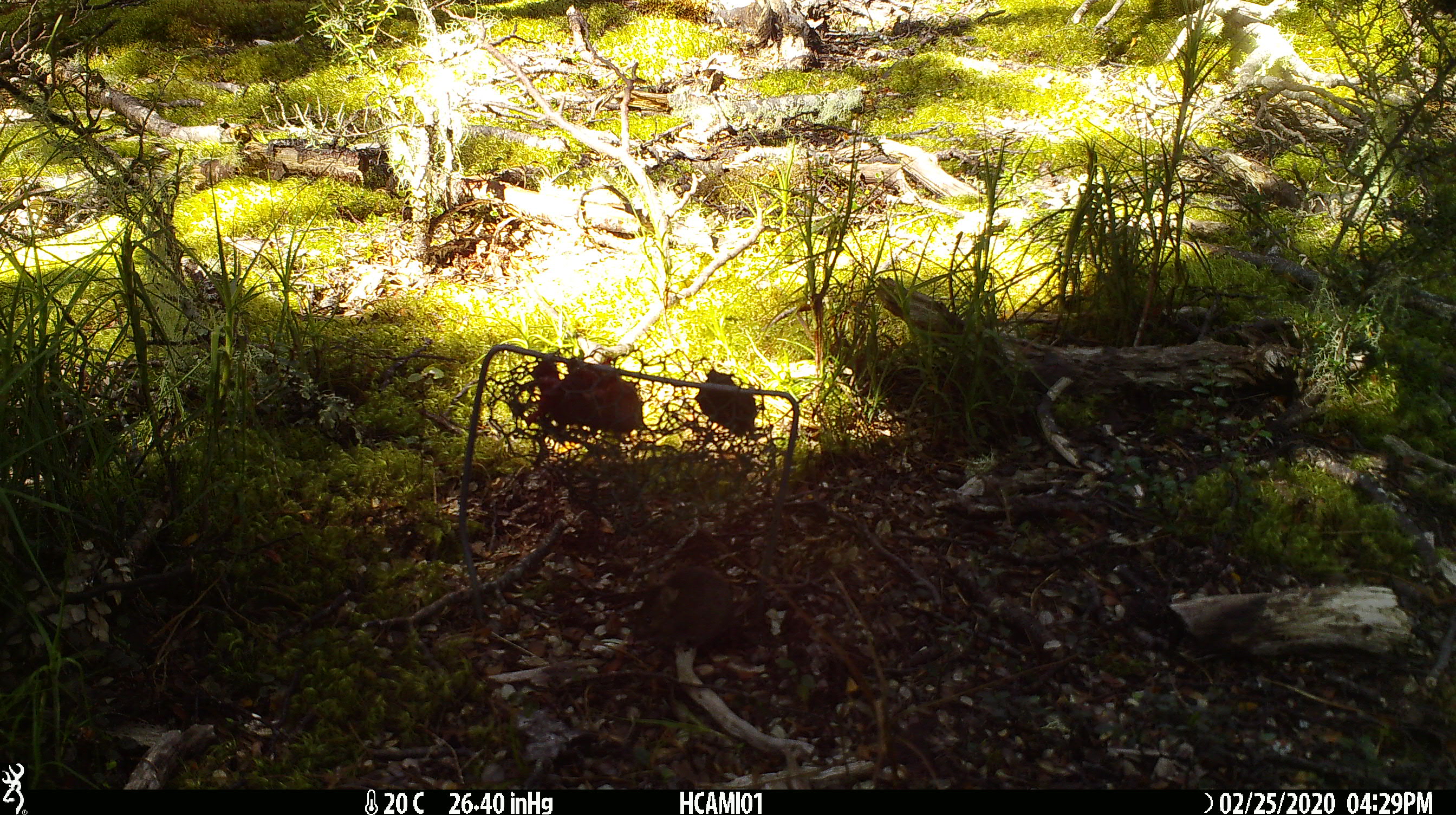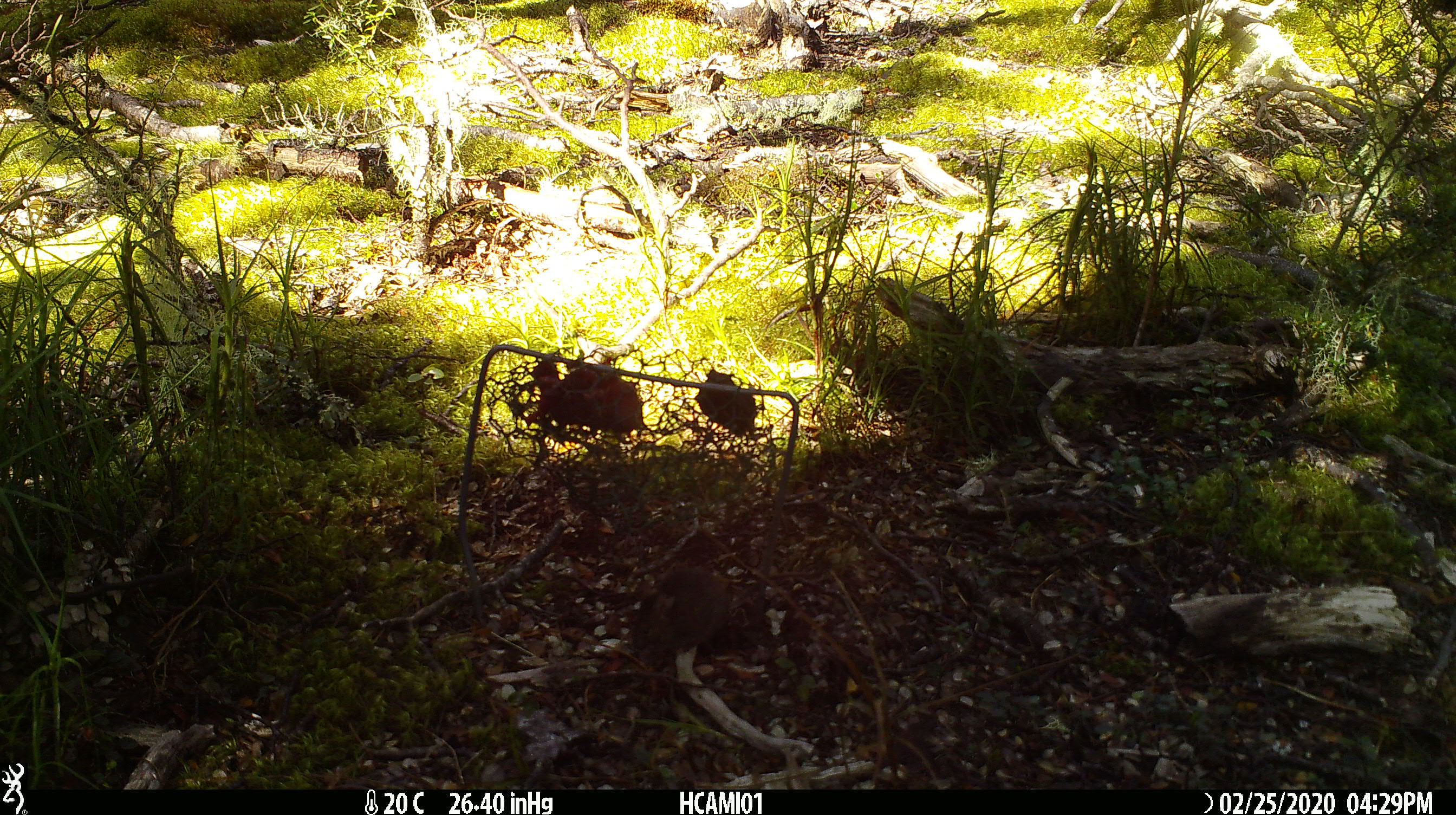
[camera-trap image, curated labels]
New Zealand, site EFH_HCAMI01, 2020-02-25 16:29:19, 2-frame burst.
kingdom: Animalia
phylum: Chordata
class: Mammalia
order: Rodentia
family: Muridae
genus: Mus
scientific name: Mus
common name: mouse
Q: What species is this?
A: Mouse (Mus).